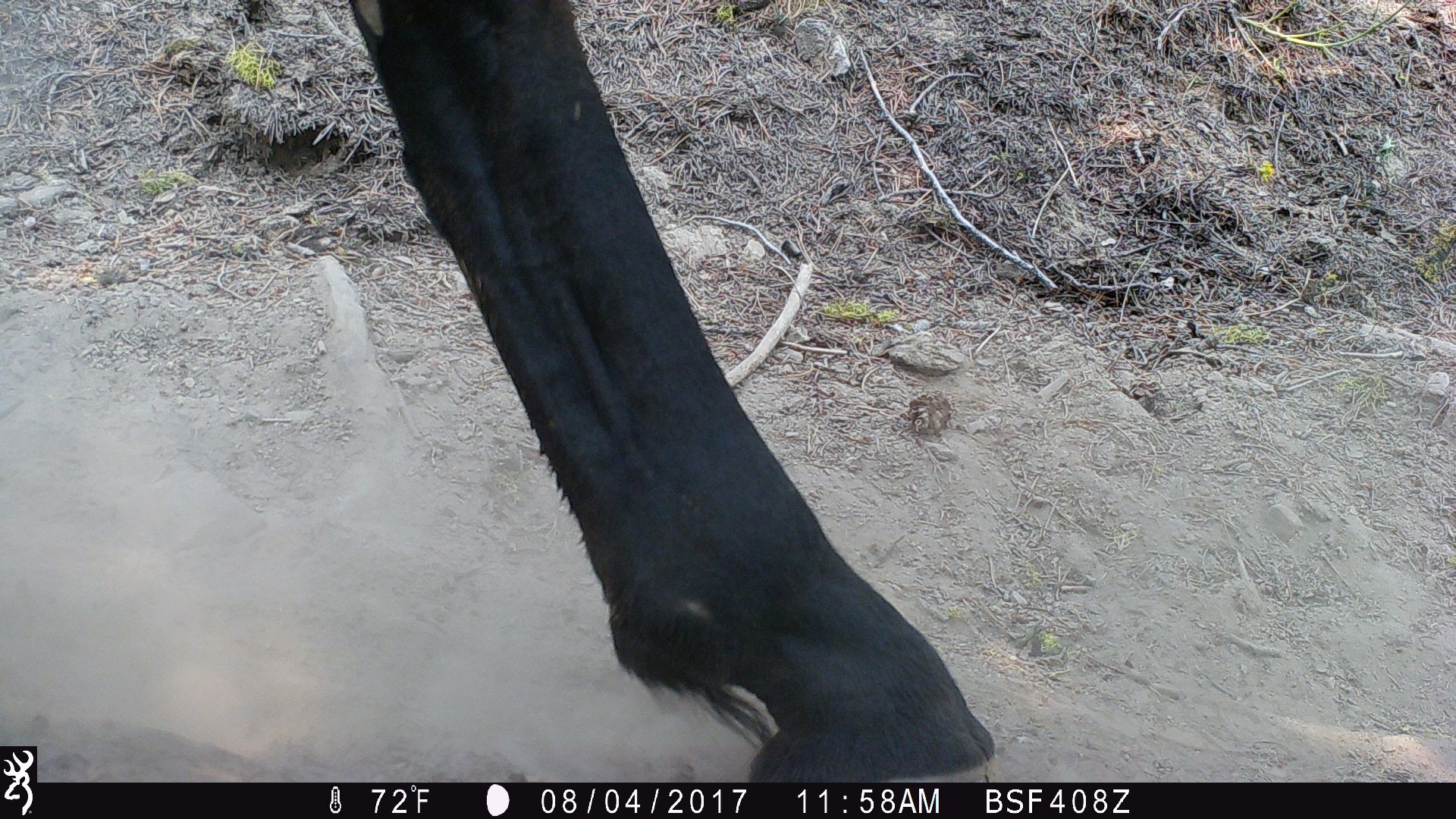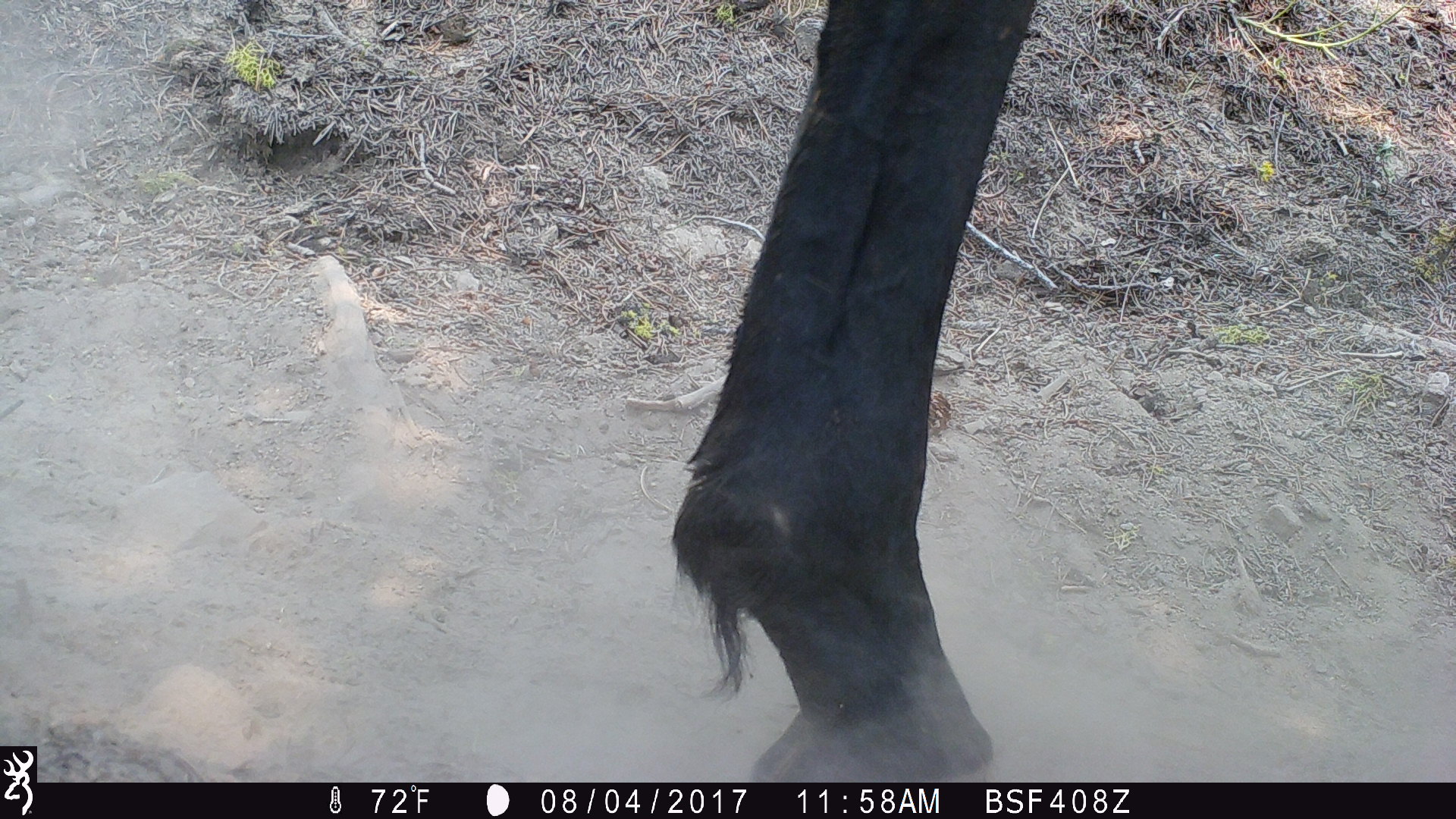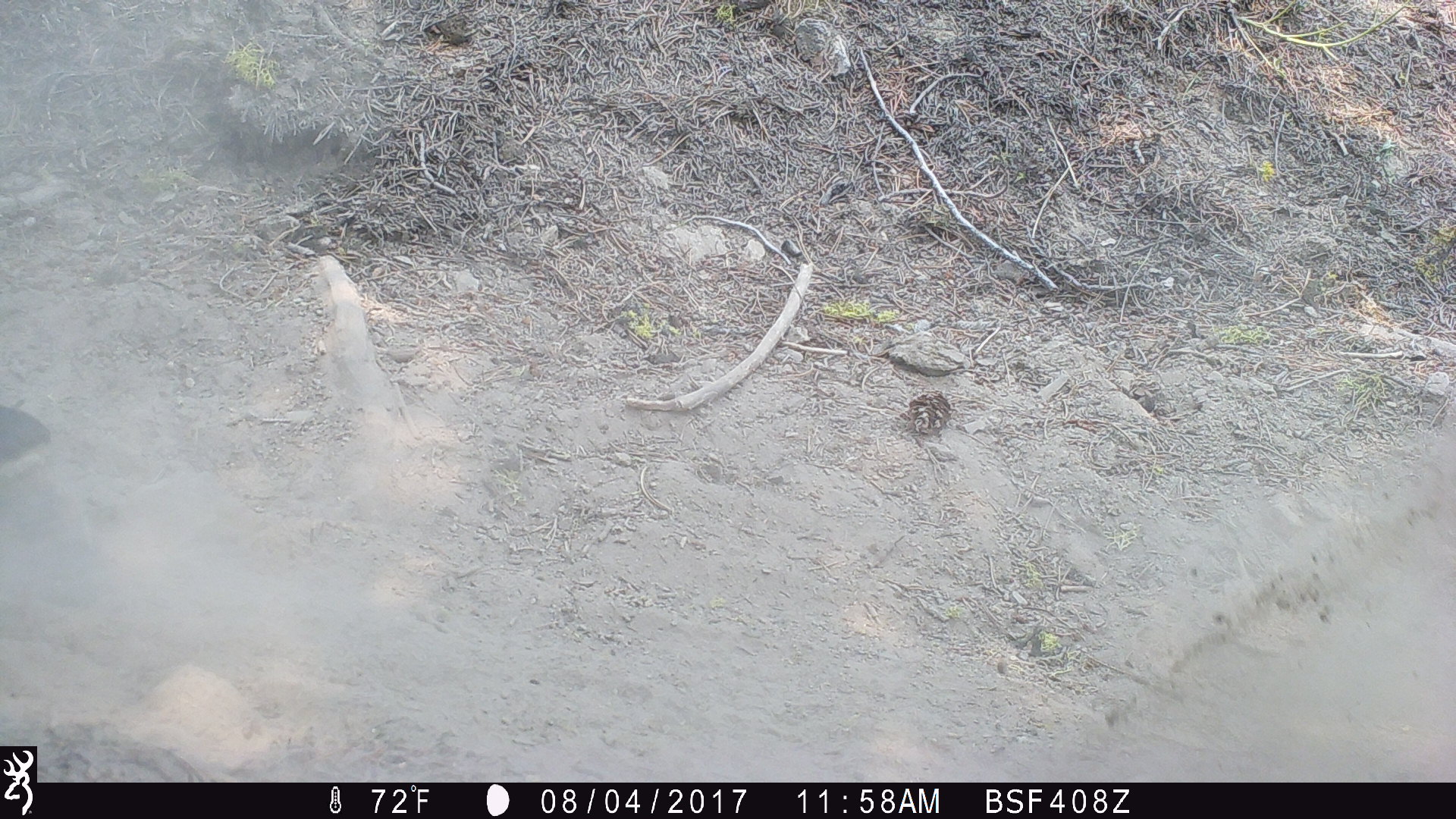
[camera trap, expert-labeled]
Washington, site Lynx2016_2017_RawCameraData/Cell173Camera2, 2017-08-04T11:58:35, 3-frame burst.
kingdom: Animalia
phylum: Chordata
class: Mammalia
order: Perissodactyla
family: Equidae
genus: Equus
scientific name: Equus caballus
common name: domestic horse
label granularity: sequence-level